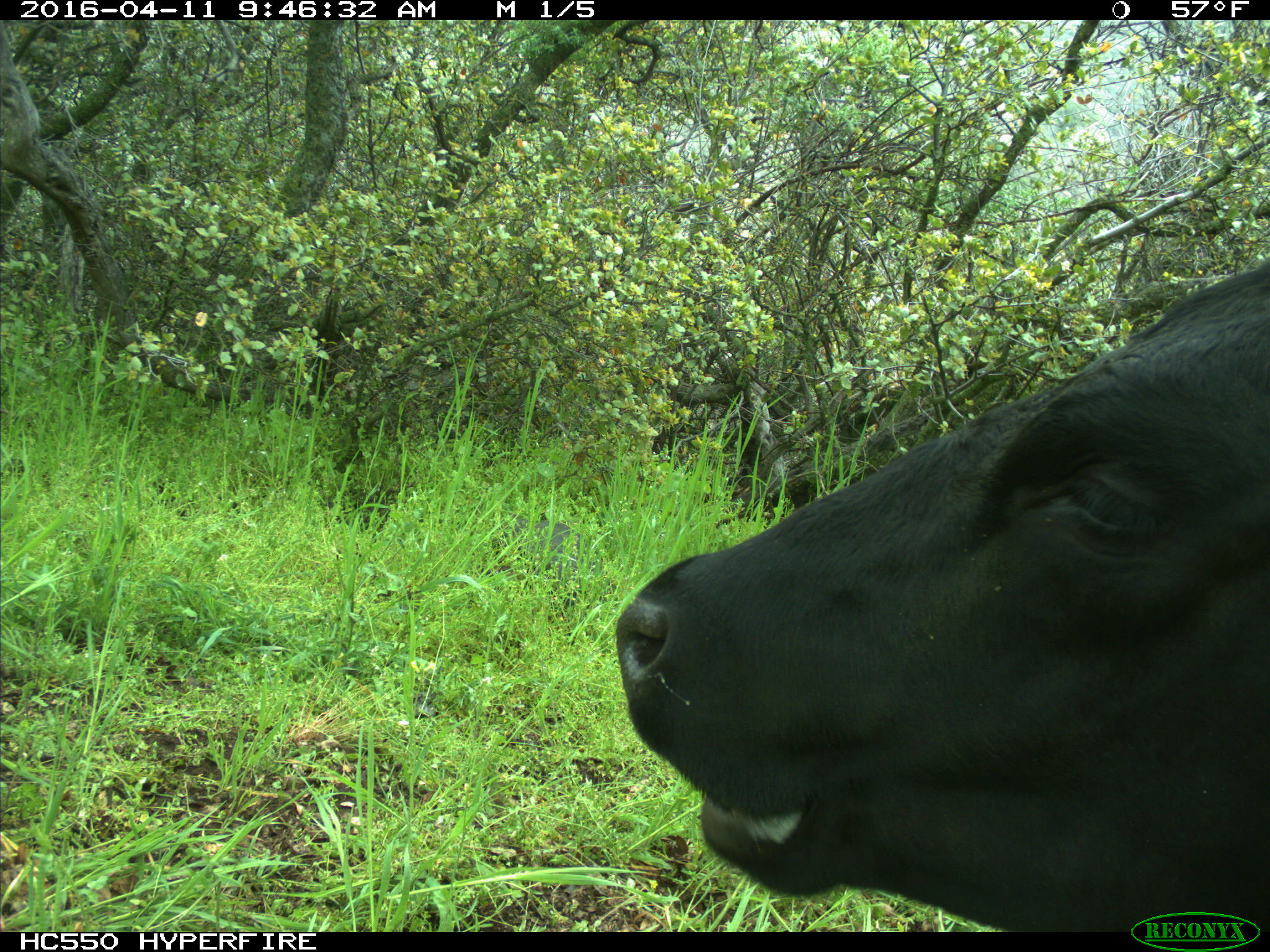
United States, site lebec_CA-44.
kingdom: Animalia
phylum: Chordata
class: Mammalia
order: Artiodactyla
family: Bovidae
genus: Bos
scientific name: Bos taurus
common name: domestic cow